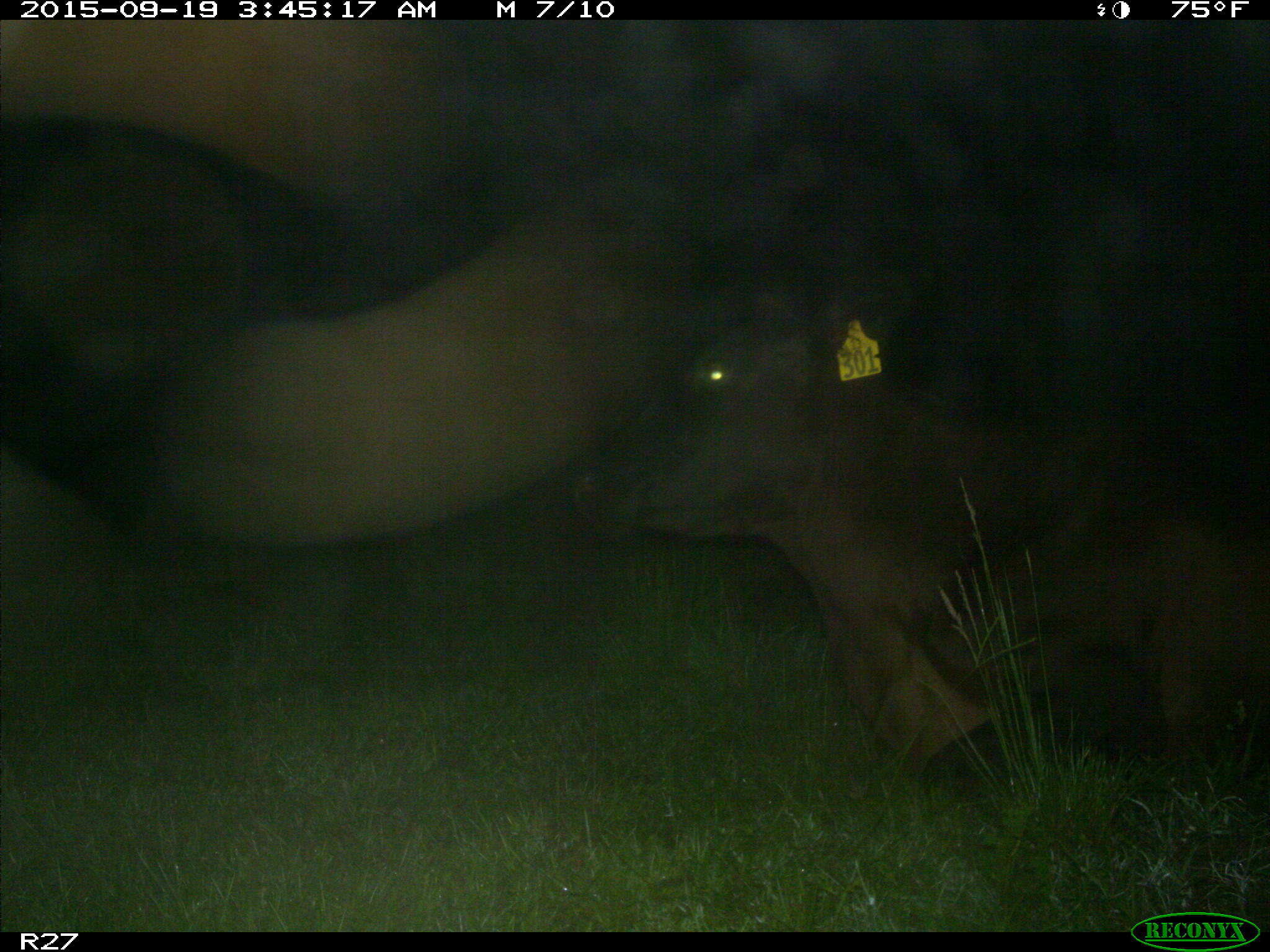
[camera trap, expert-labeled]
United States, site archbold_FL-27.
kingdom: Animalia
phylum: Chordata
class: Mammalia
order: Artiodactyla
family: Bovidae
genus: Bos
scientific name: Bos taurus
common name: domestic cow